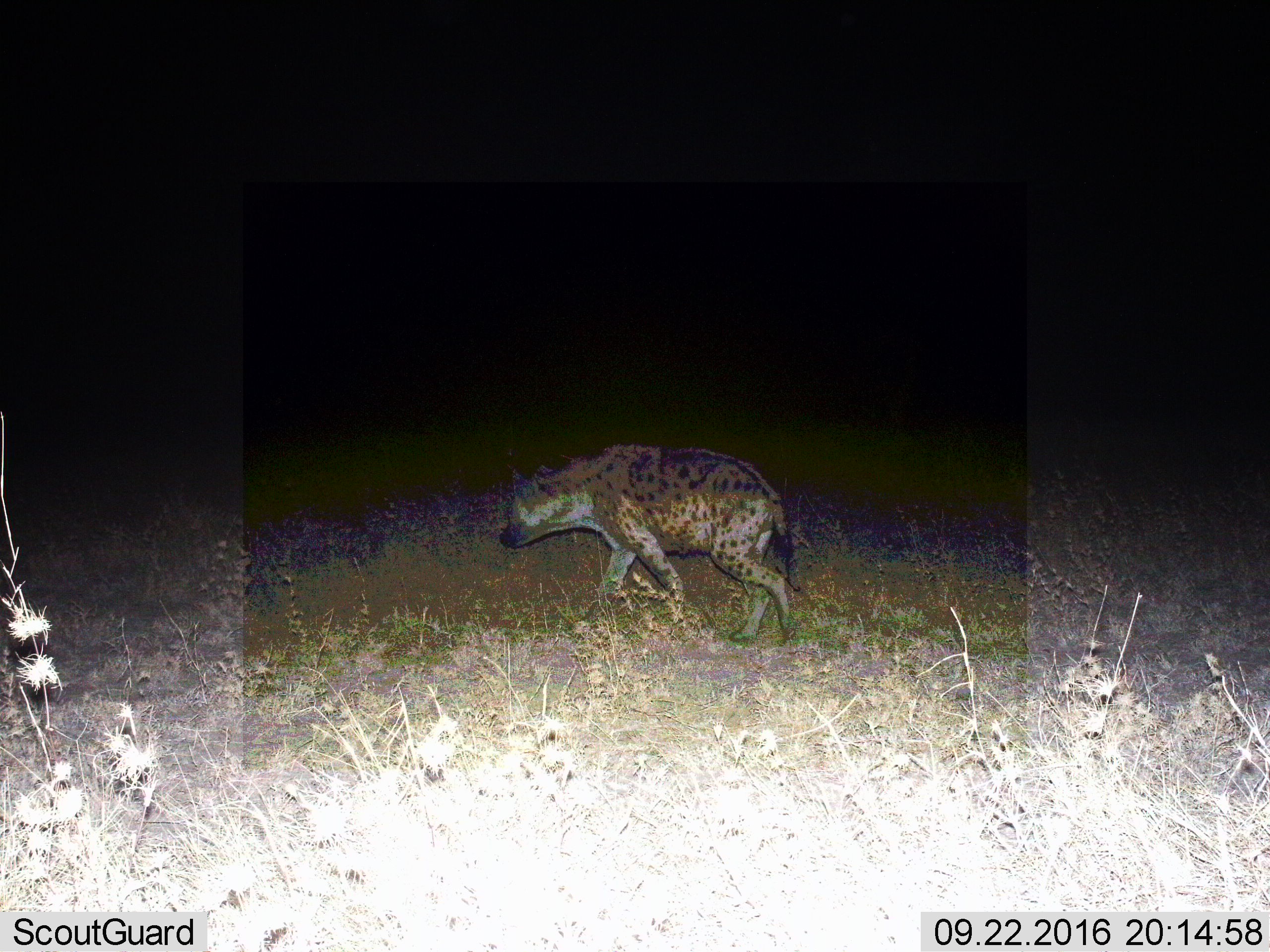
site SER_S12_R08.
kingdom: Animalia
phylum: Chordata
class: Mammalia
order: Carnivora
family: Hyaenidae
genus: Crocuta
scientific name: Crocuta crocuta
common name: spotted hyena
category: hyenaspotted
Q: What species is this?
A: Hyenaspotted (spotted hyena) (Crocuta crocuta).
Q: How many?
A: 1.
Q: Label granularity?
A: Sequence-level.